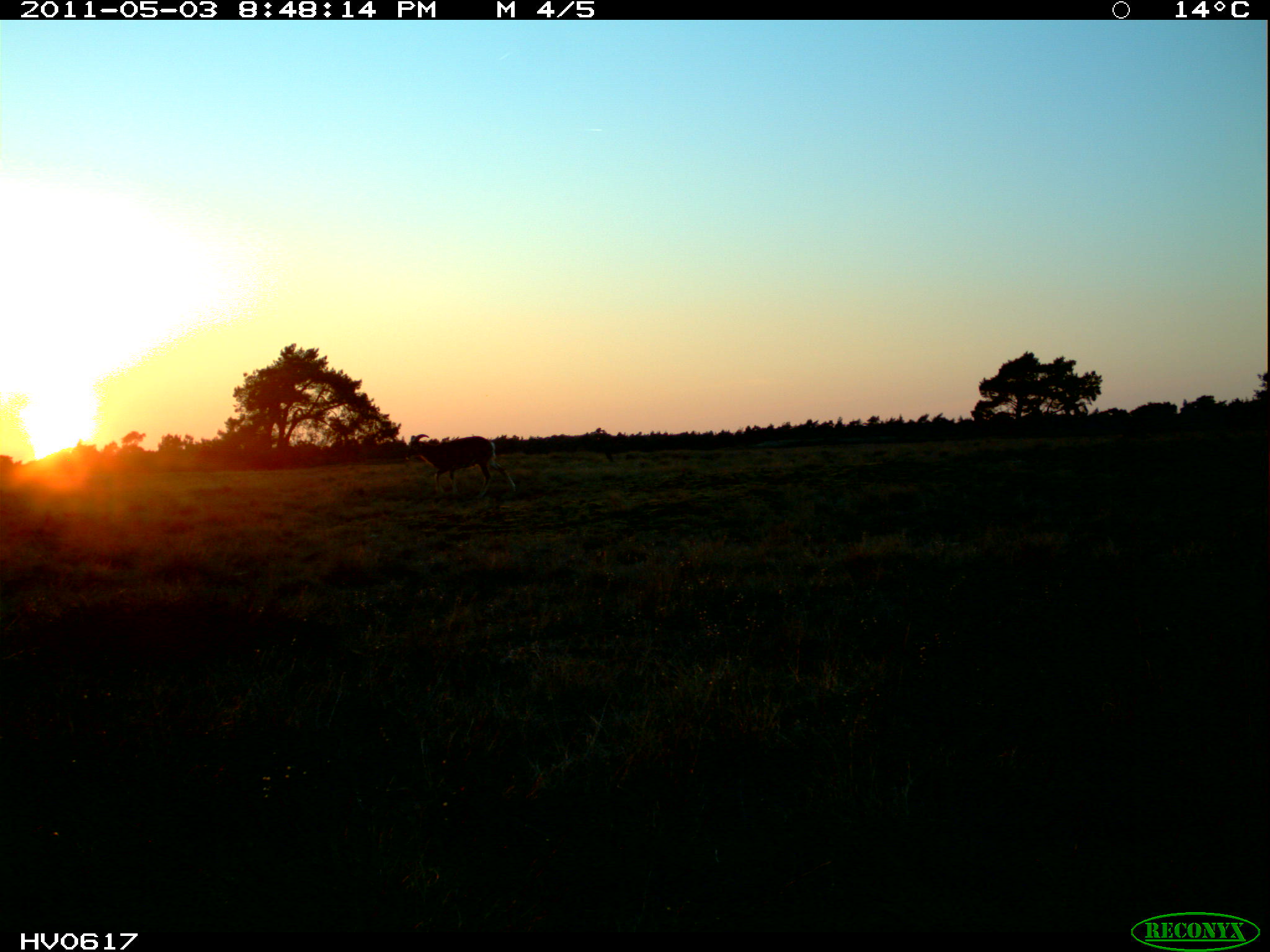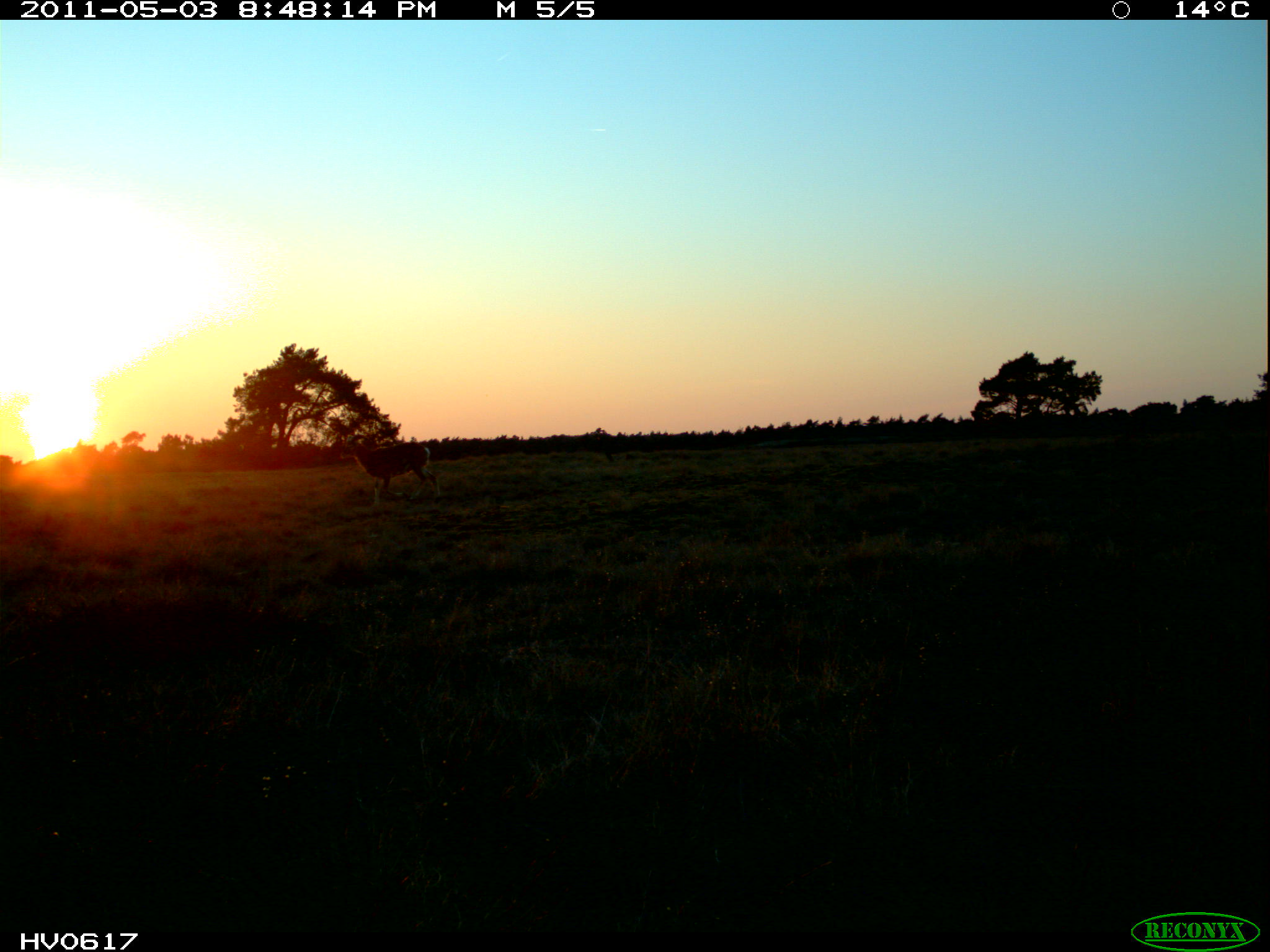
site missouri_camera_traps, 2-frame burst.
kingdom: Animalia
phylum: Chordata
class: Mammalia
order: Artiodactyla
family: Bovidae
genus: Ovis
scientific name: Ovis ammon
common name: mouflon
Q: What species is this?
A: Mouflon (Ovis ammon).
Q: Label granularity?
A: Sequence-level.